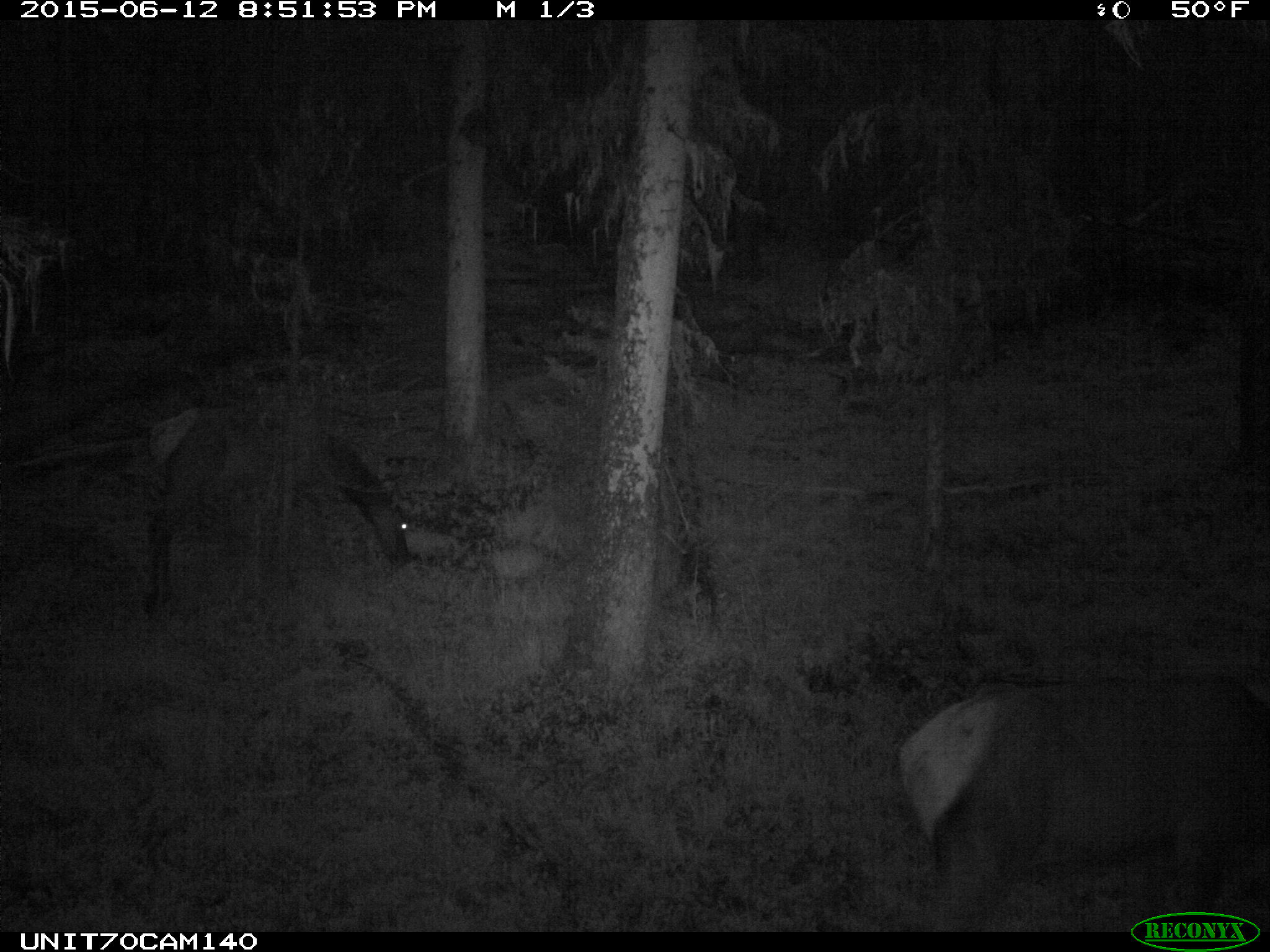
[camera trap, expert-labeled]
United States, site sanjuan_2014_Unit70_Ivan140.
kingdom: Animalia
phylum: Chordata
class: Mammalia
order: Artiodactyla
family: Cervidae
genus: Cervus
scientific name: Cervus elaphus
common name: red deer